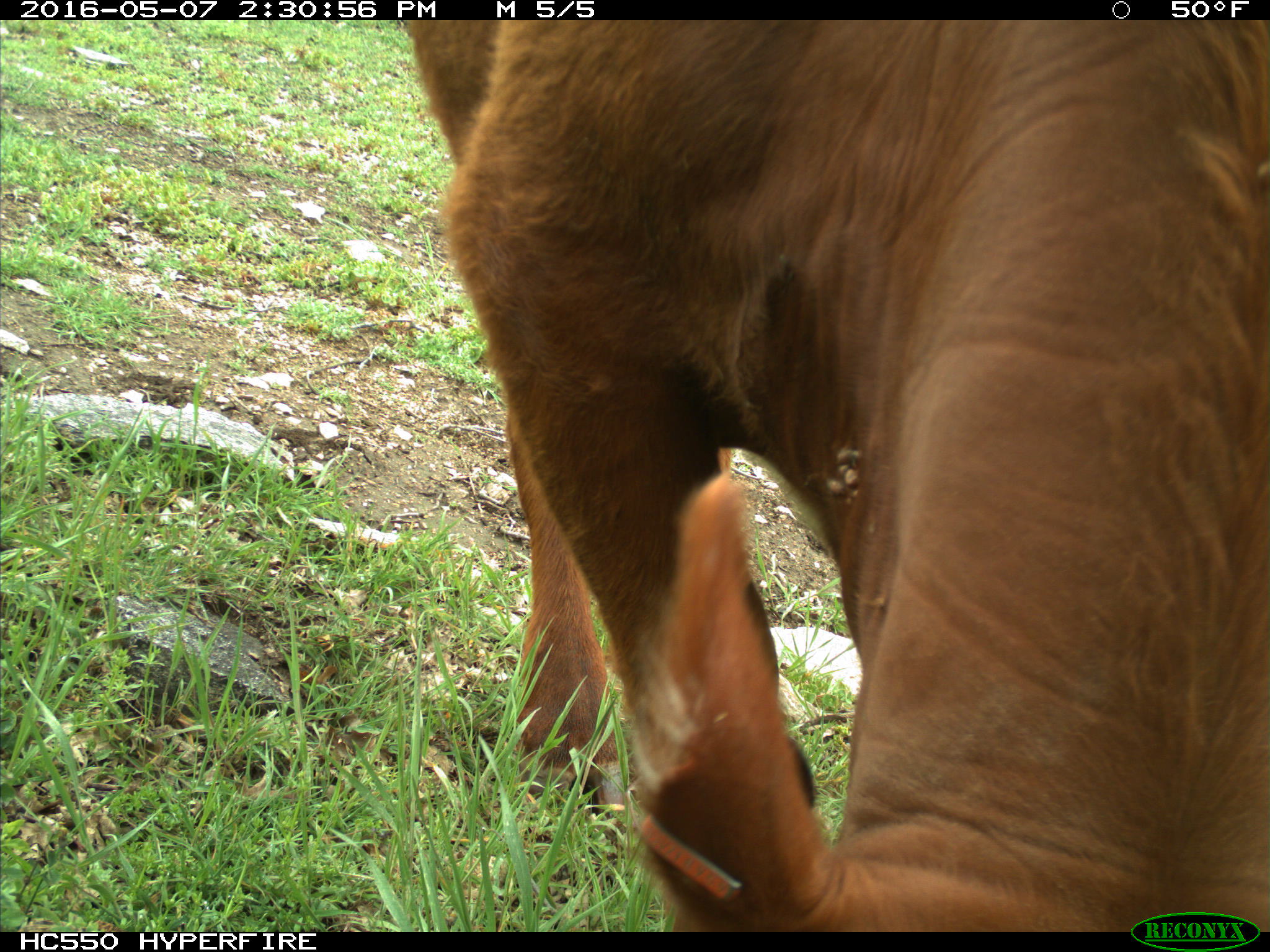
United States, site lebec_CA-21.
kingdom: Animalia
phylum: Chordata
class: Mammalia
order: Artiodactyla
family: Bovidae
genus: Bos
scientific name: Bos taurus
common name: domestic cow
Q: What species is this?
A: Bos taurus (domestic cow).